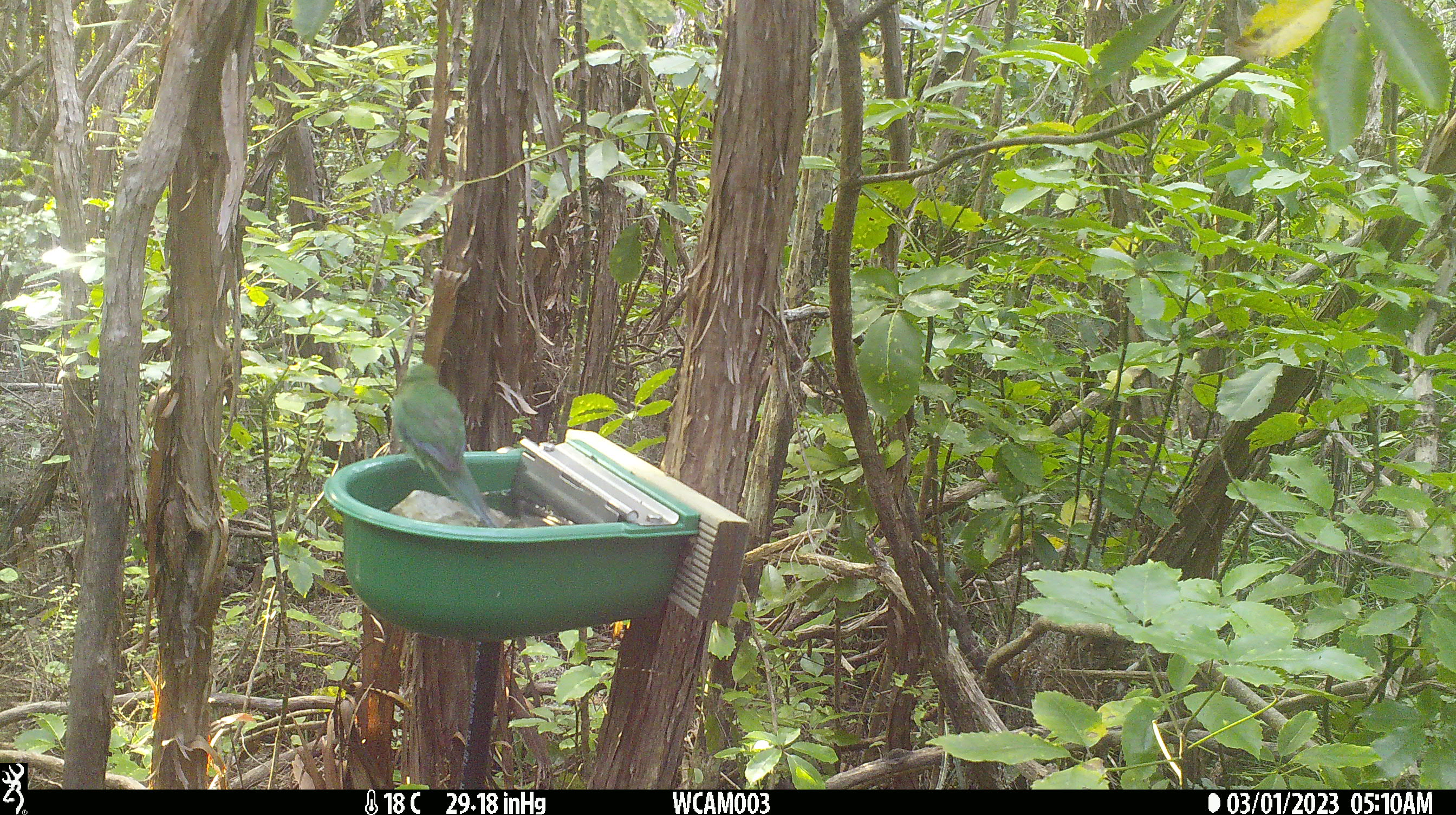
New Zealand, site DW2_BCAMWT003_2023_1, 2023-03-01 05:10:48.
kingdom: Animalia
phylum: Chordata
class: Aves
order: Psittaciformes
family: Psittaculidae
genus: Cyanoramphus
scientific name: Cyanoramphus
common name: parakeet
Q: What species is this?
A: Parakeet (Cyanoramphus).